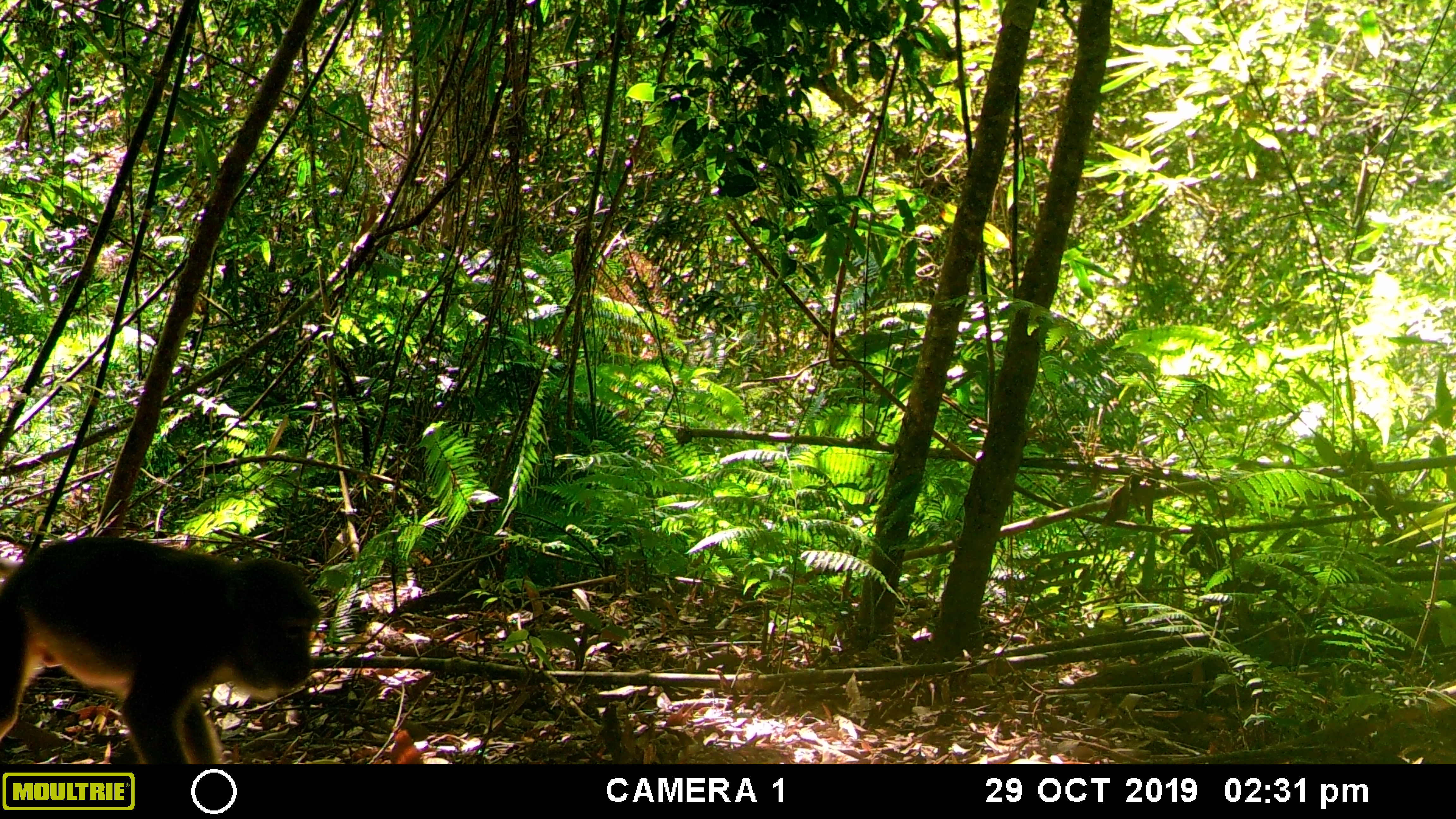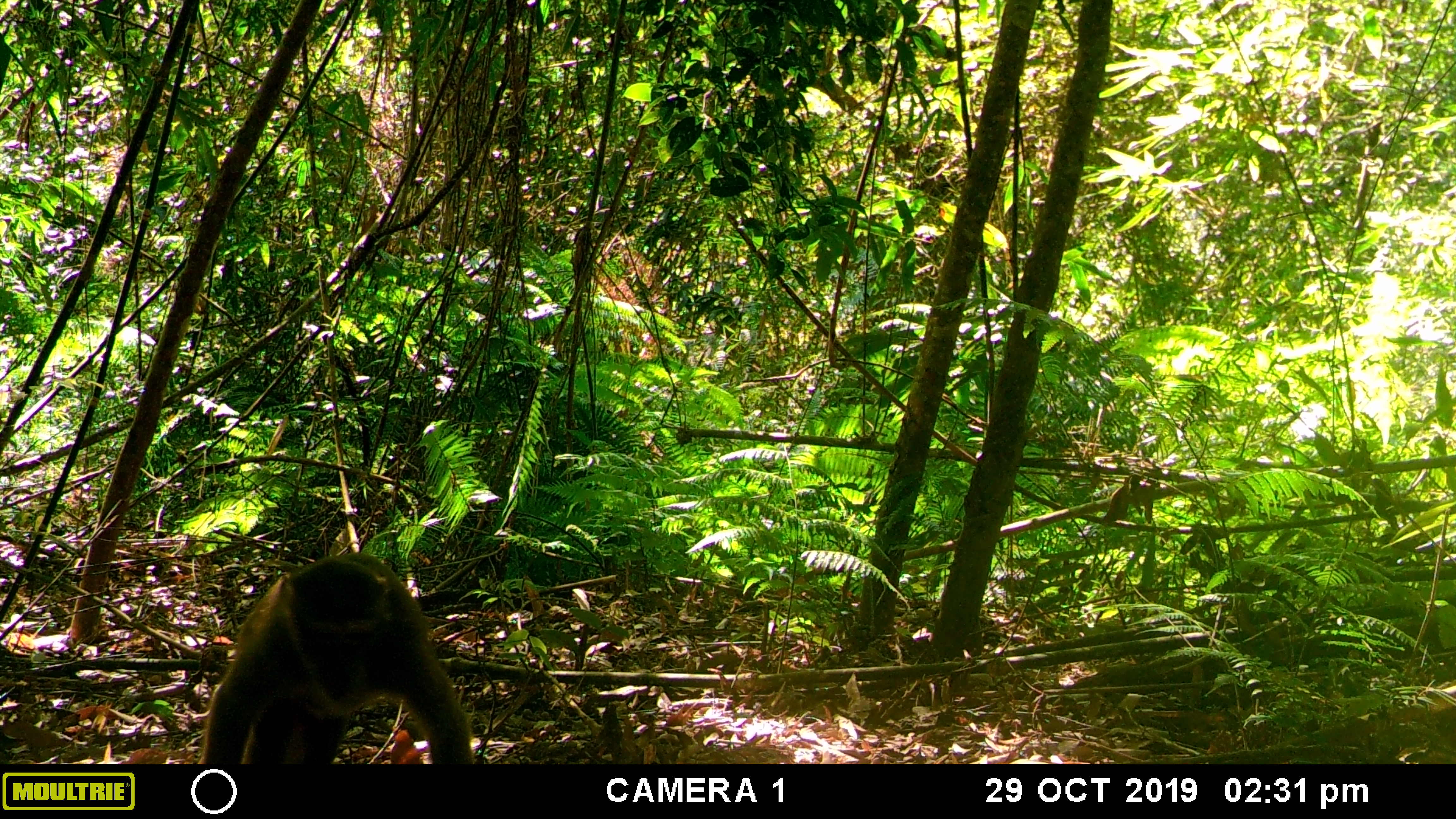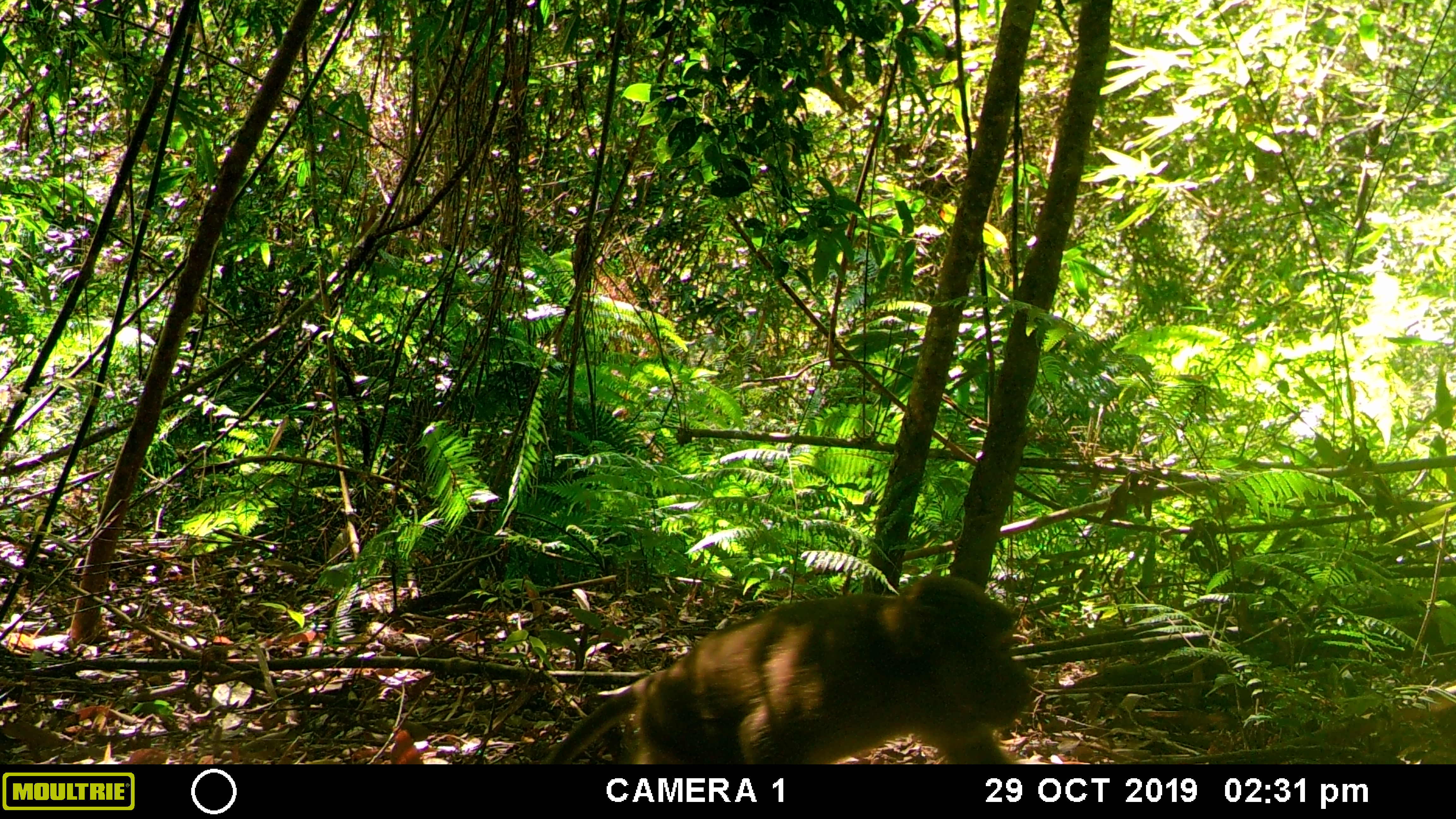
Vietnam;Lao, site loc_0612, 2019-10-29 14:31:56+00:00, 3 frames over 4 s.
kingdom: Animalia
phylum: Chordata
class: Mammalia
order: Primates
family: Cercopithecidae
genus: Macaca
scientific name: Macaca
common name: macaques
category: assam or rhesus macaque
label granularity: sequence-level